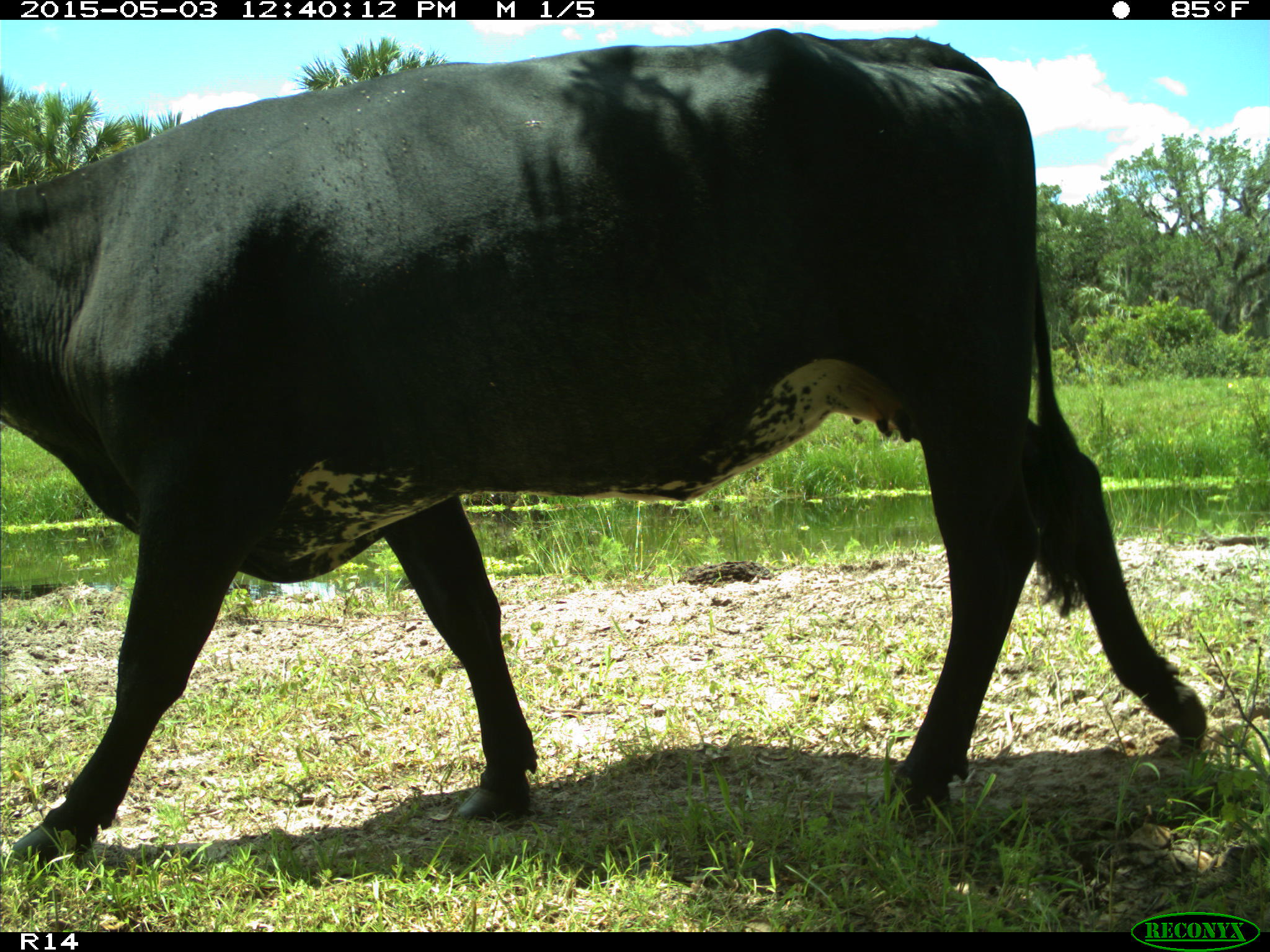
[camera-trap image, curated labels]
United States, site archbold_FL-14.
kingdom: Animalia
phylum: Chordata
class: Mammalia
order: Artiodactyla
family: Bovidae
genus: Bos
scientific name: Bos taurus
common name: domestic cow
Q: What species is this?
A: Bos taurus (domestic cow).